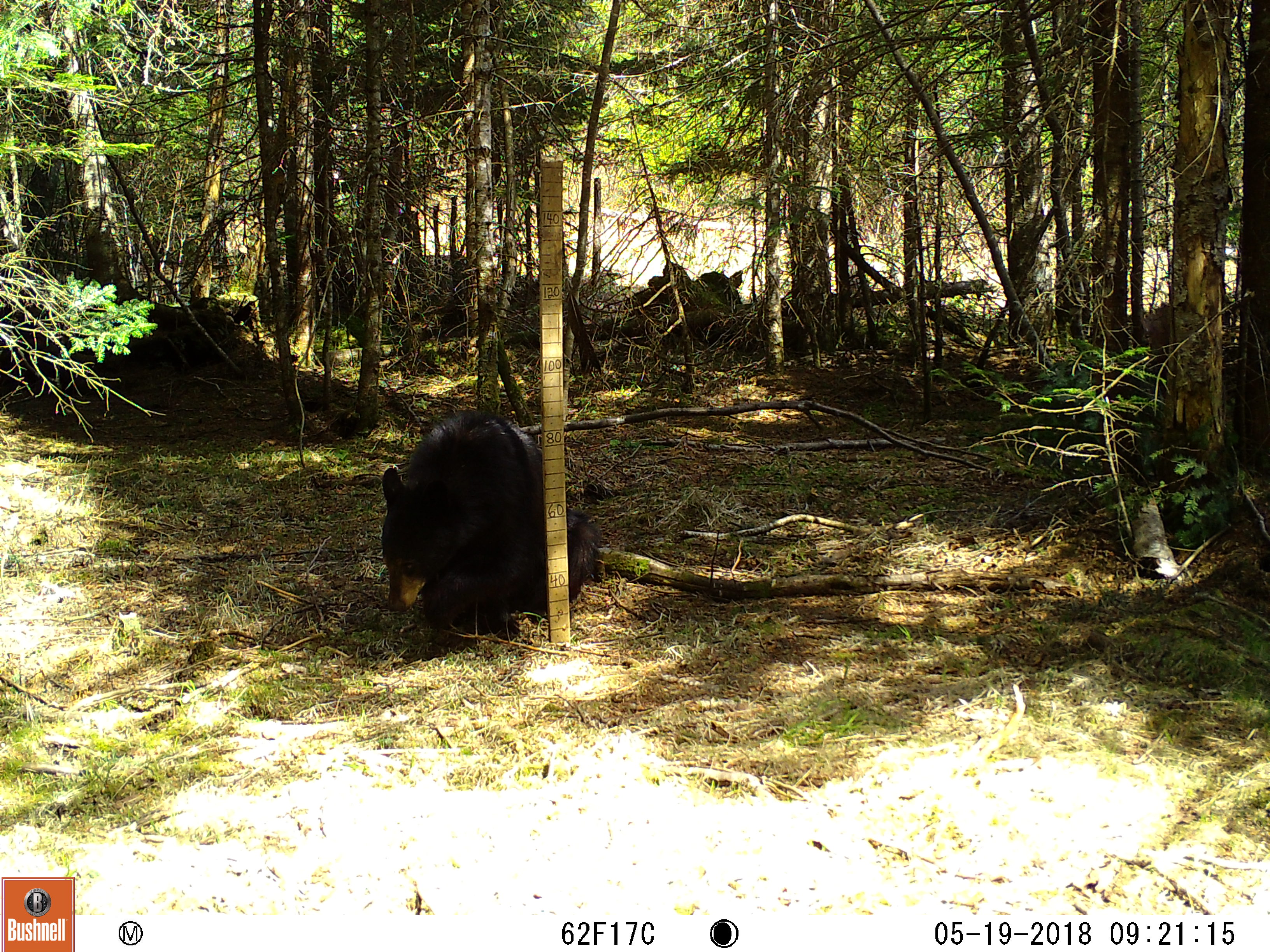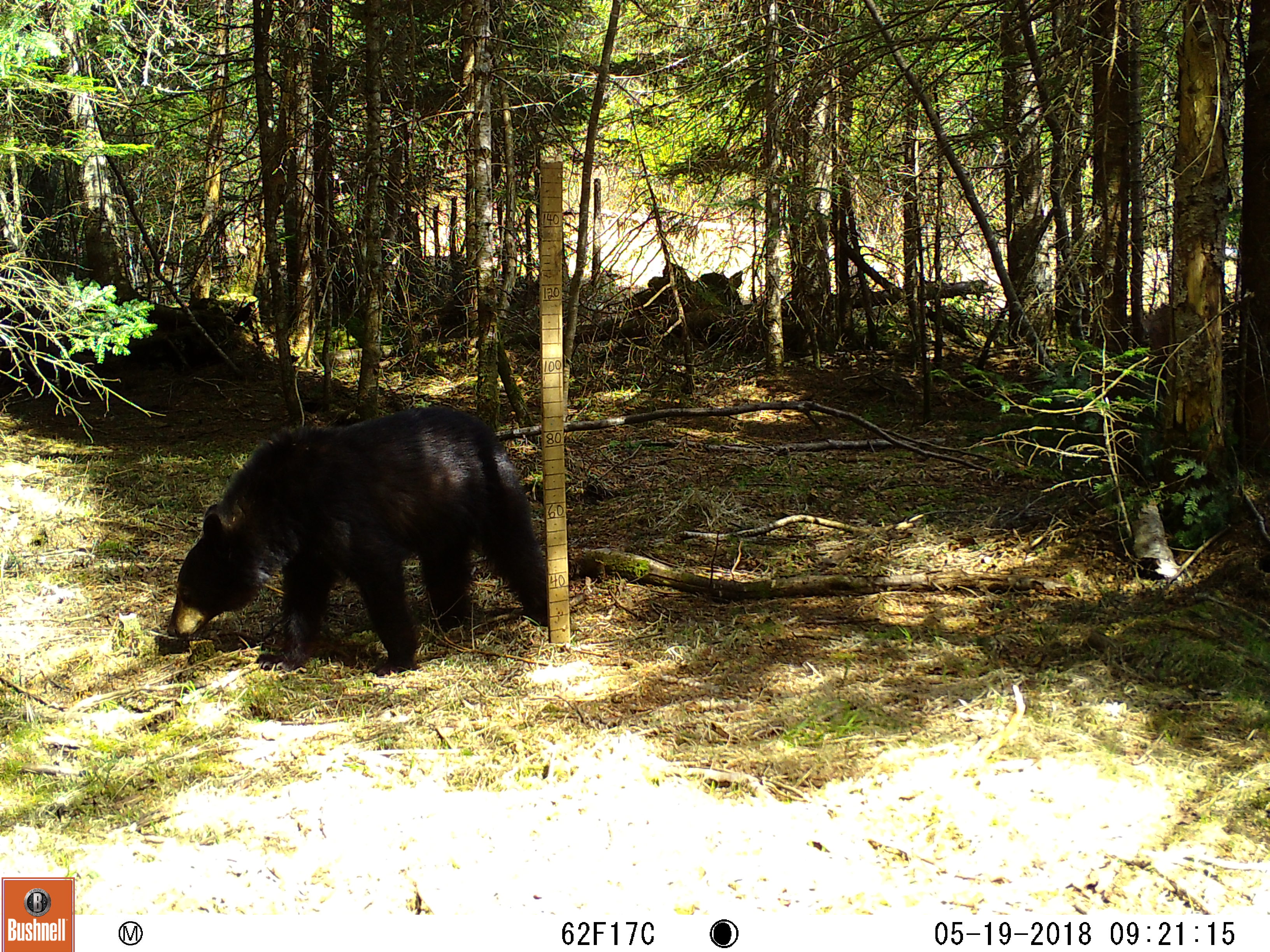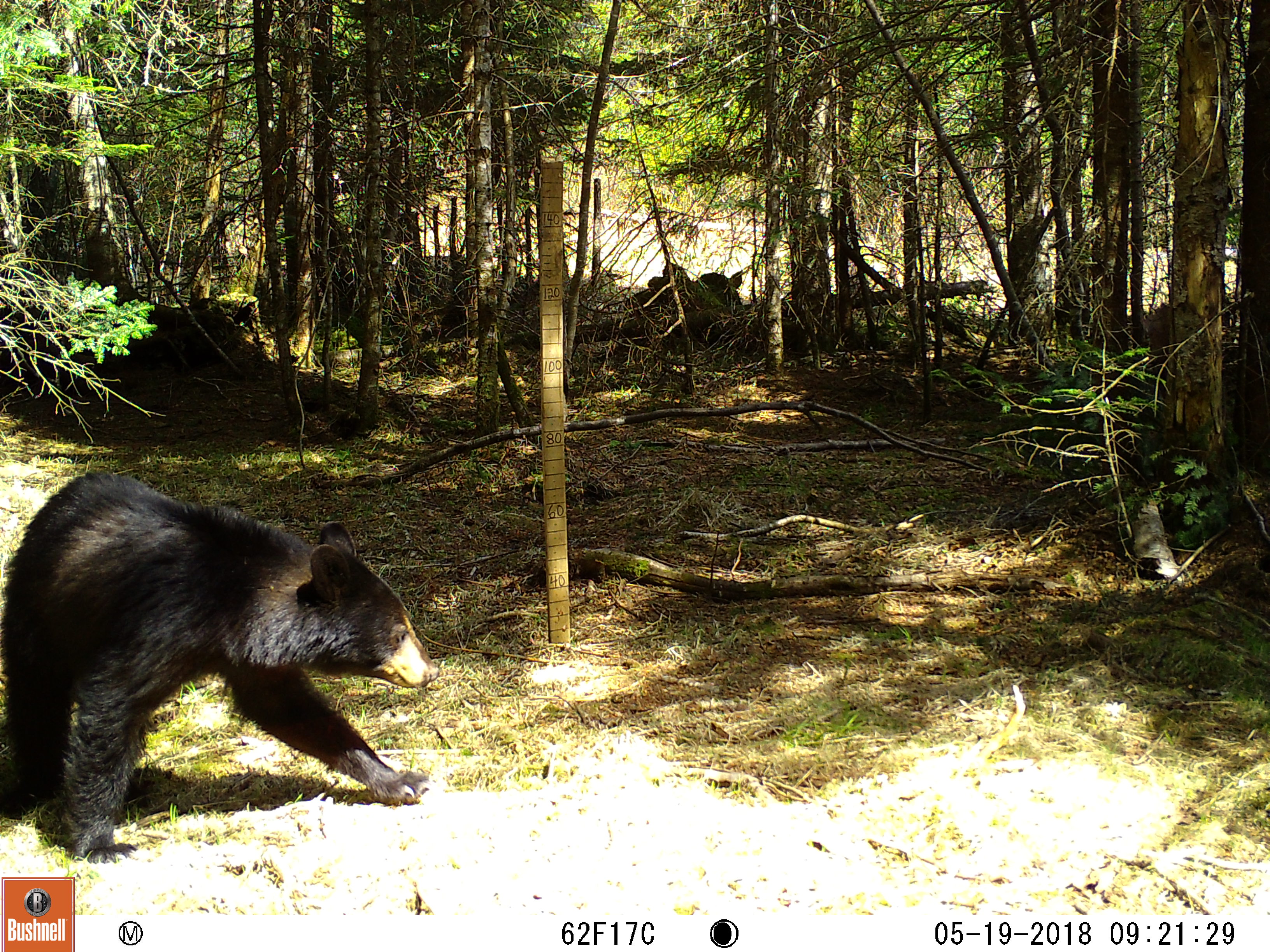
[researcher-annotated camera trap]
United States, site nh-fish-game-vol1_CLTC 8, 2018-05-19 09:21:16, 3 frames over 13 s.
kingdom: Animalia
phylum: Chordata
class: Mammalia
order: Carnivora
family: Ursidae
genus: Ursus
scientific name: Ursus americanus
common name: black bear